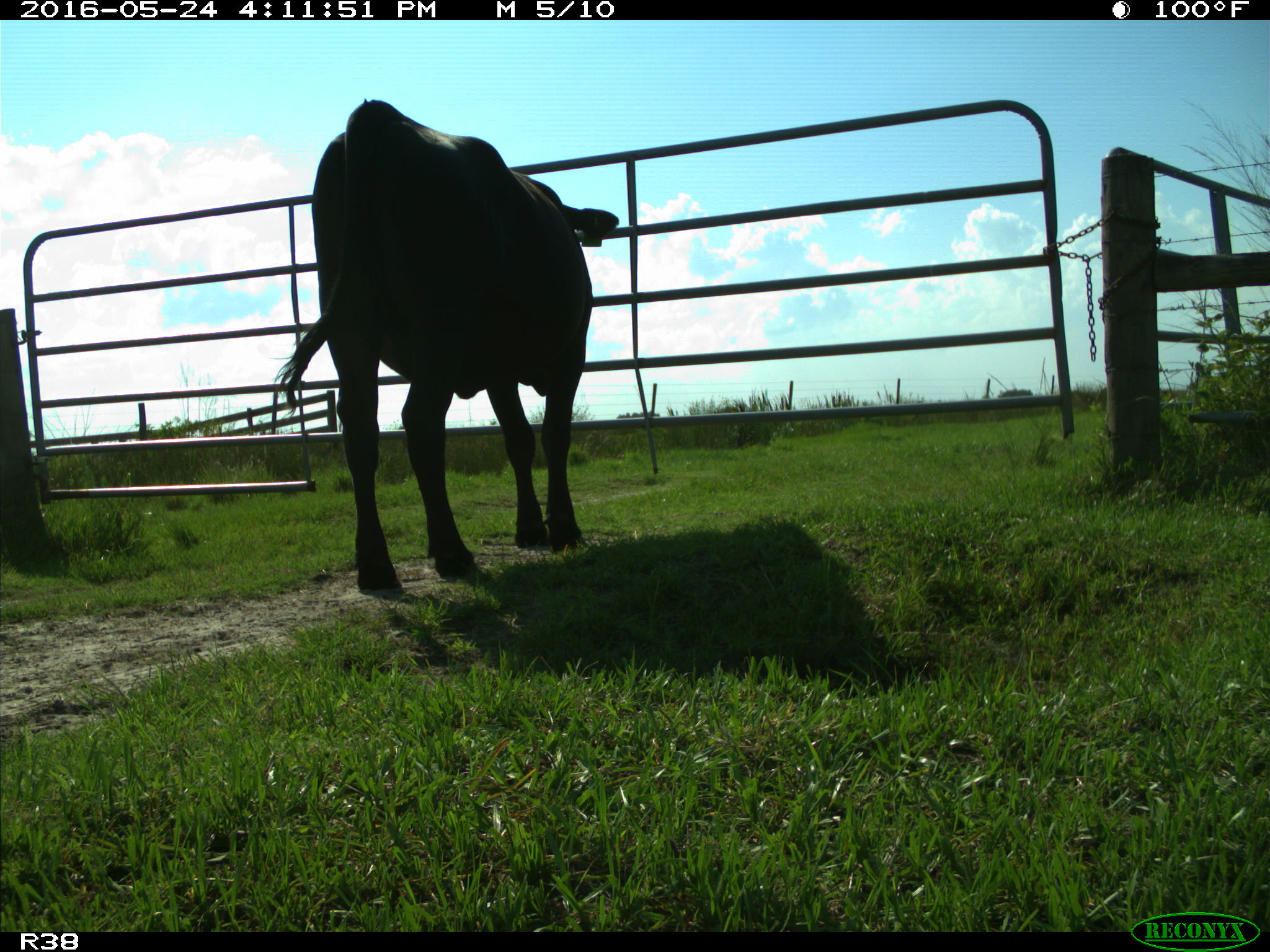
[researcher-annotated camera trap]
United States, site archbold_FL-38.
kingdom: Animalia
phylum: Chordata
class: Mammalia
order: Artiodactyla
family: Bovidae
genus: Bos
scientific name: Bos taurus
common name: domestic cow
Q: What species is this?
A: Bos taurus (domestic cow).